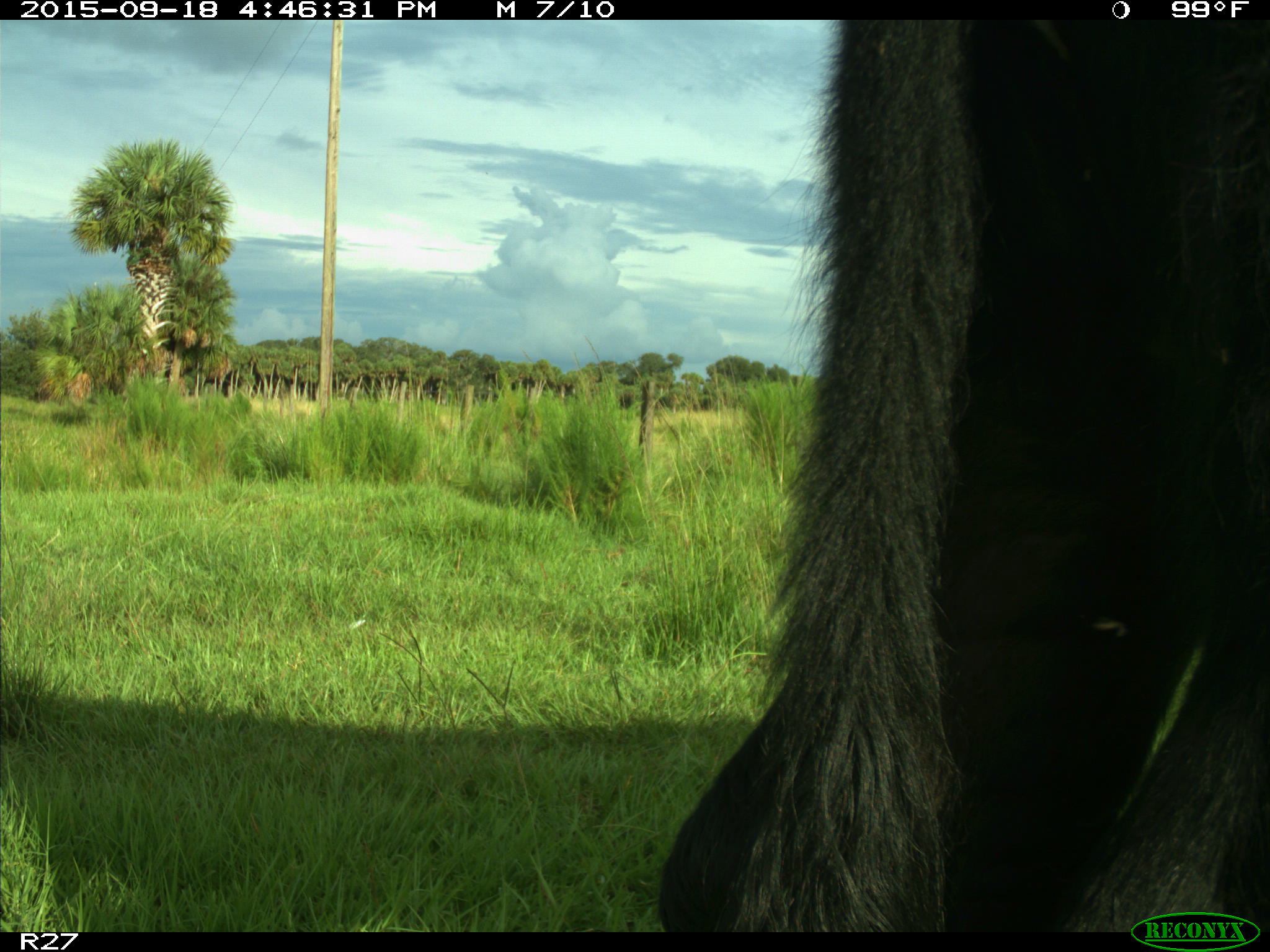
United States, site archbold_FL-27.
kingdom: Animalia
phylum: Chordata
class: Mammalia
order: Artiodactyla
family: Bovidae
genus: Bos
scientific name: Bos taurus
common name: domestic cow